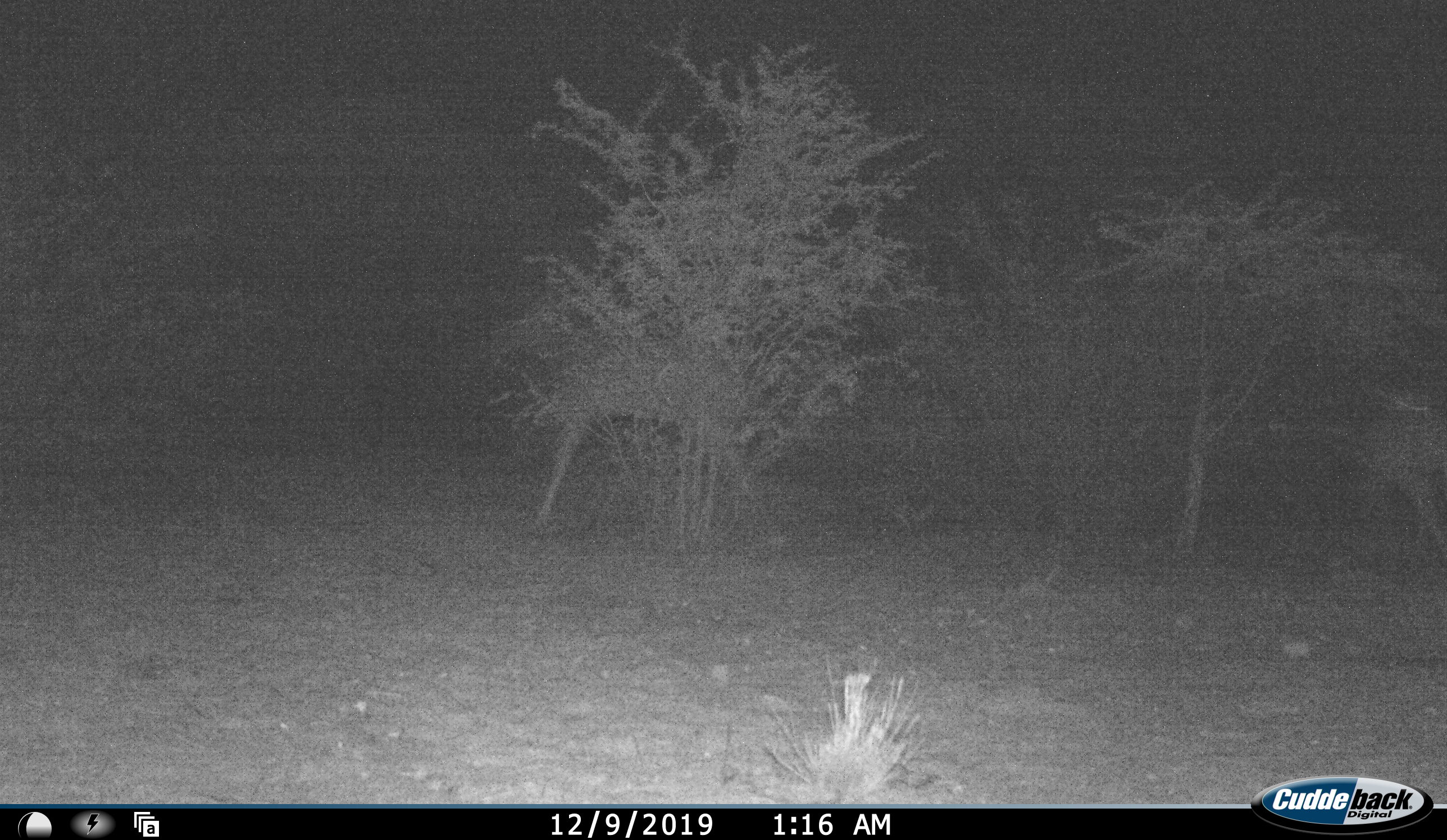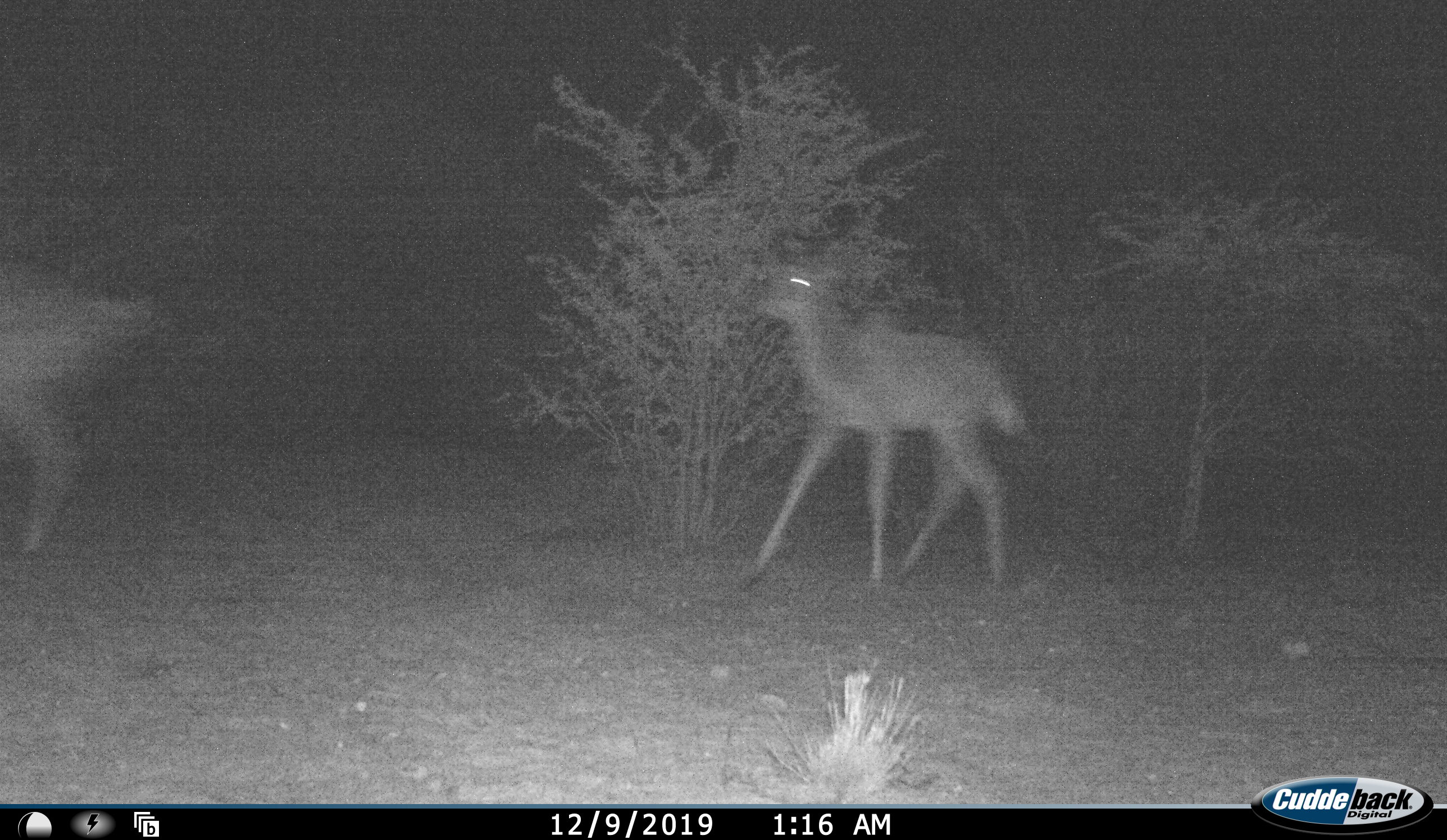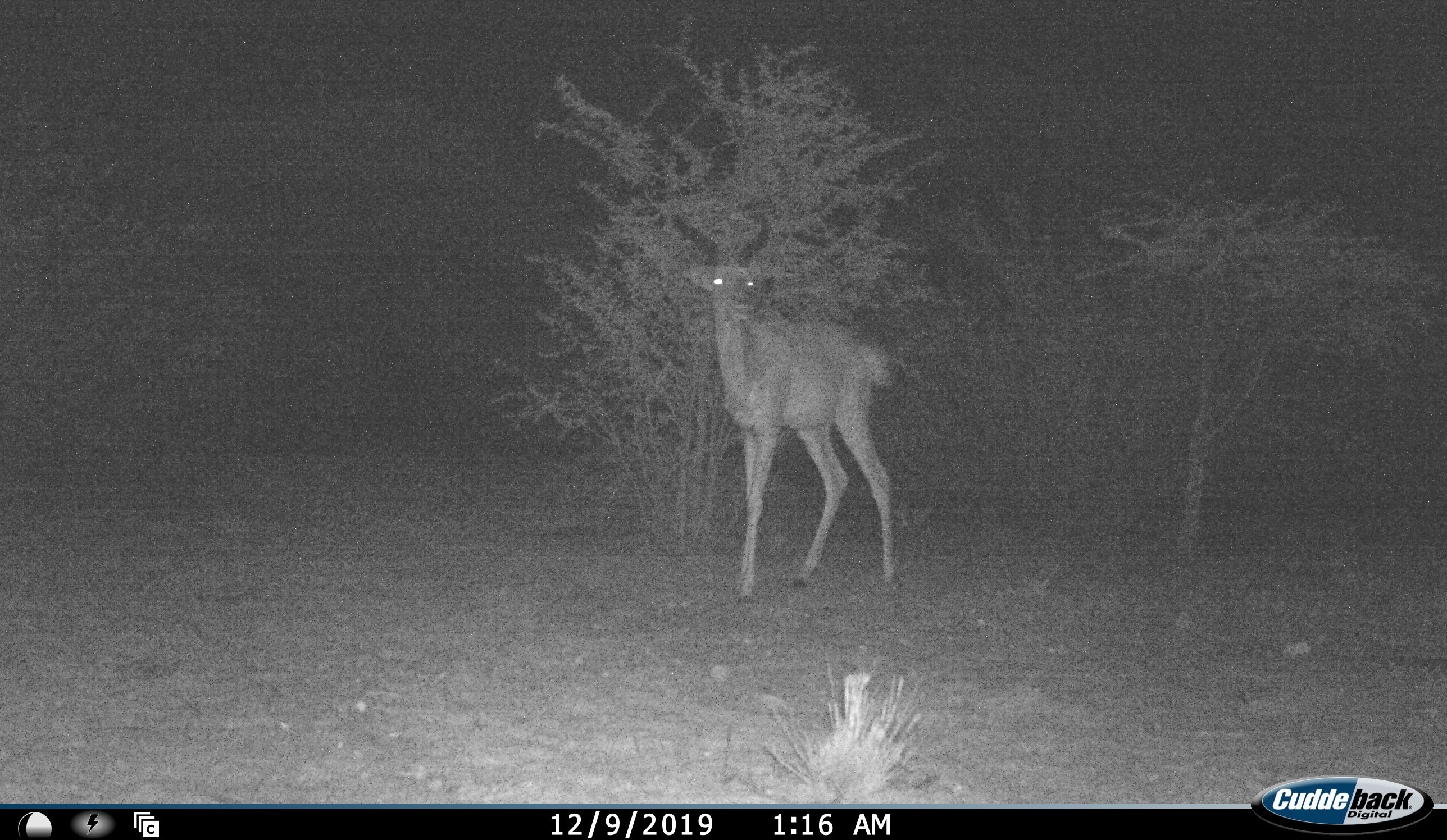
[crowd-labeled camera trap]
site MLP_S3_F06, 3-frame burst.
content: unidentified animal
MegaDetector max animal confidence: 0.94